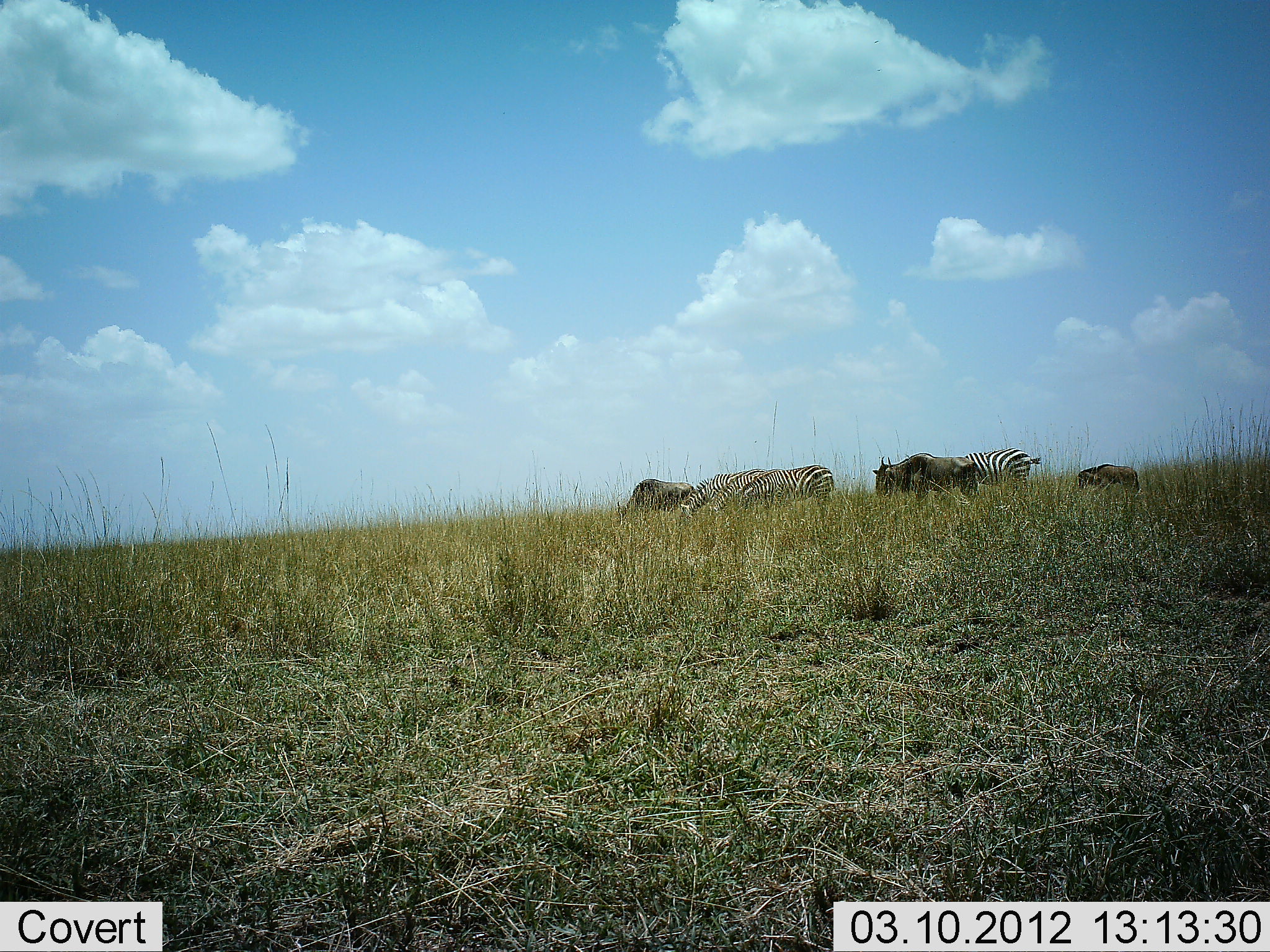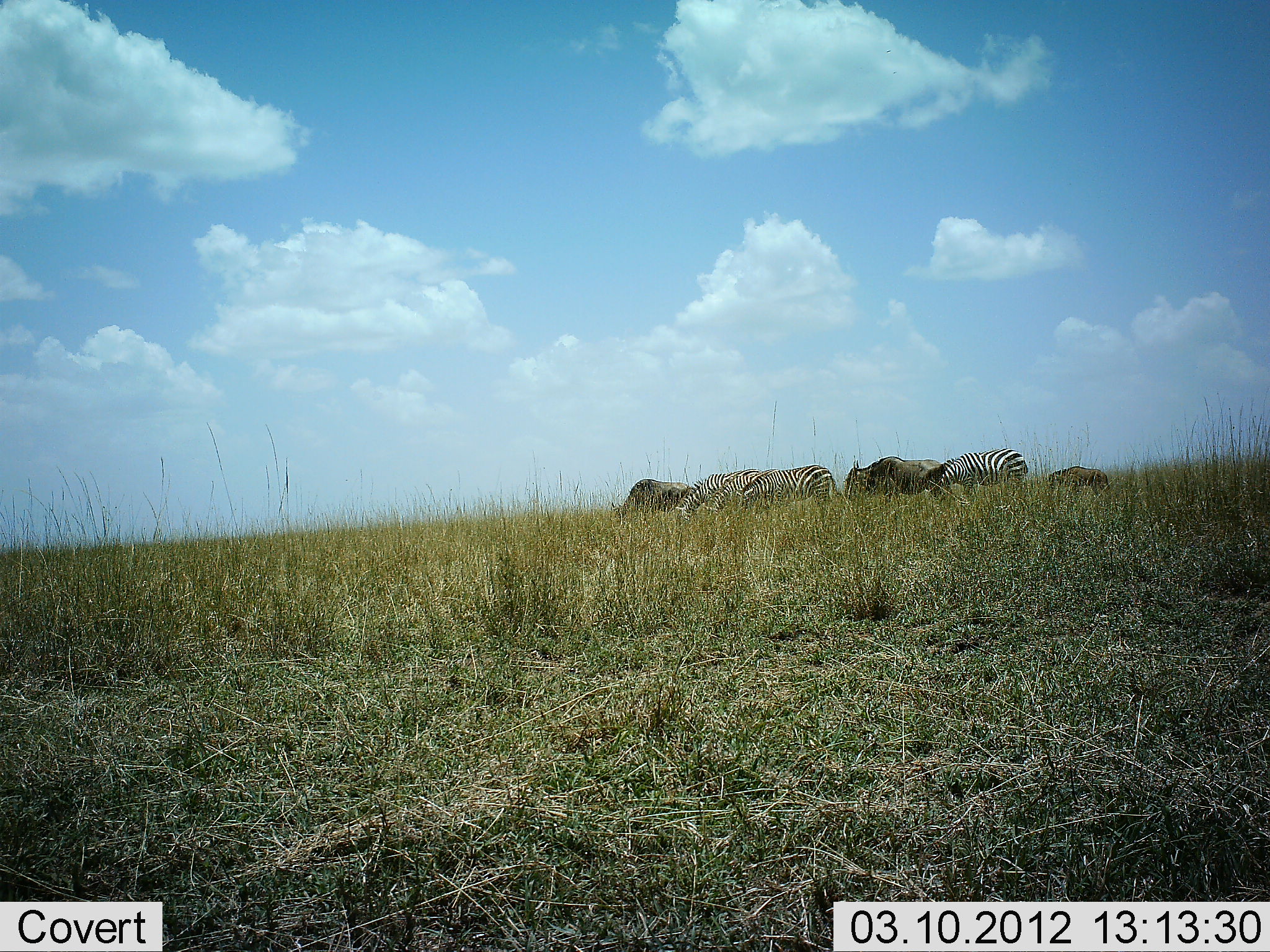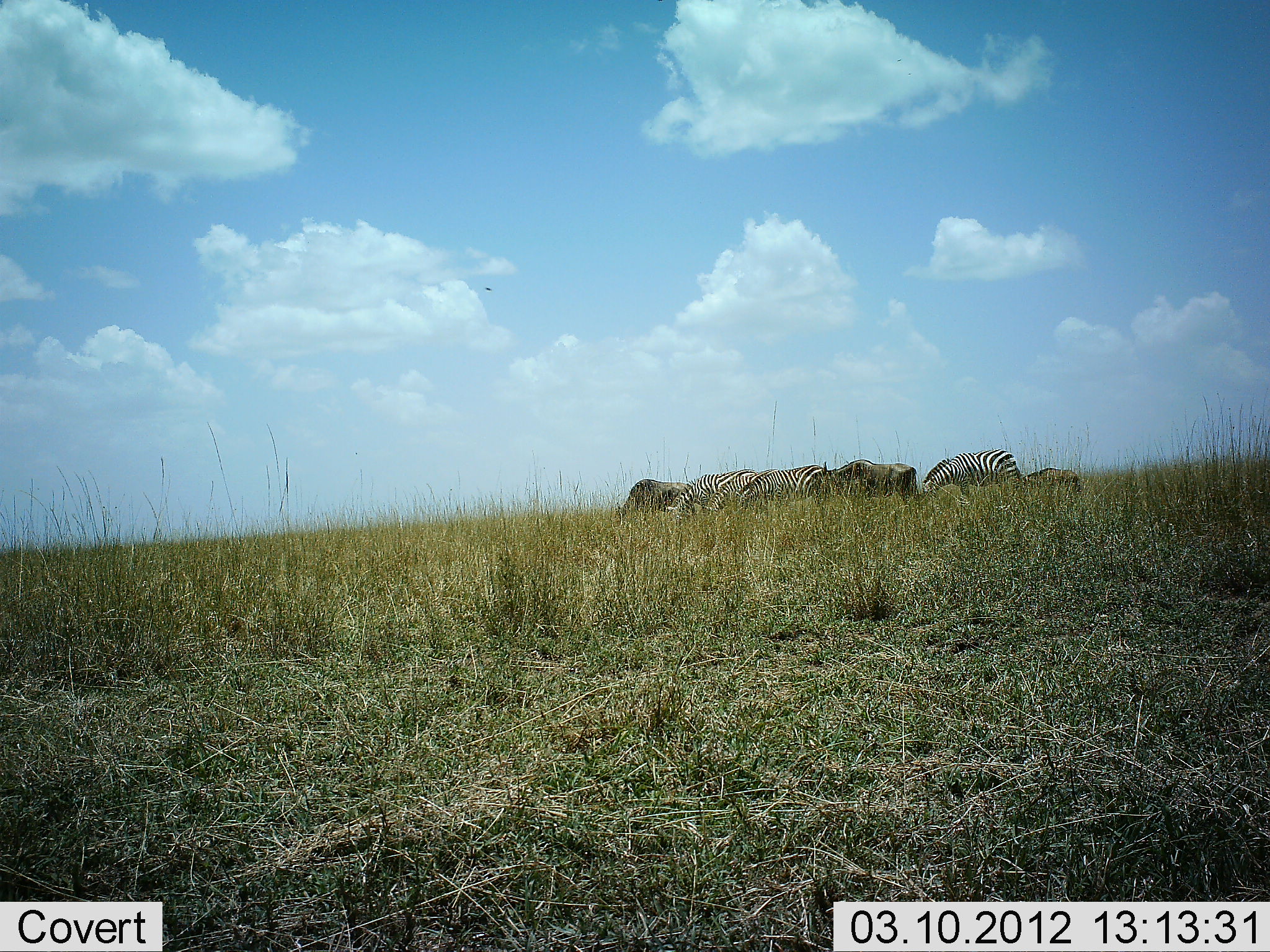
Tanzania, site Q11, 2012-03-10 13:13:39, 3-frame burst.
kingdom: Animalia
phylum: Chordata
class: Mammalia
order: Artiodactyla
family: Bovidae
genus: Connochaetes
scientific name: Connochaetes taurinus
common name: blue wildebeest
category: wildebeest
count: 3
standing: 32%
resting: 0%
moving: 59%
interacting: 5%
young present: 59%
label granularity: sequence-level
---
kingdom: Animalia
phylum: Chordata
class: Mammalia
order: Perissodactyla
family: Equidae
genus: Equus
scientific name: Equus quagga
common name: plains zebra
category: zebra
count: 3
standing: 22%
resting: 6%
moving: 34%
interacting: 3%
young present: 3%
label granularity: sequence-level